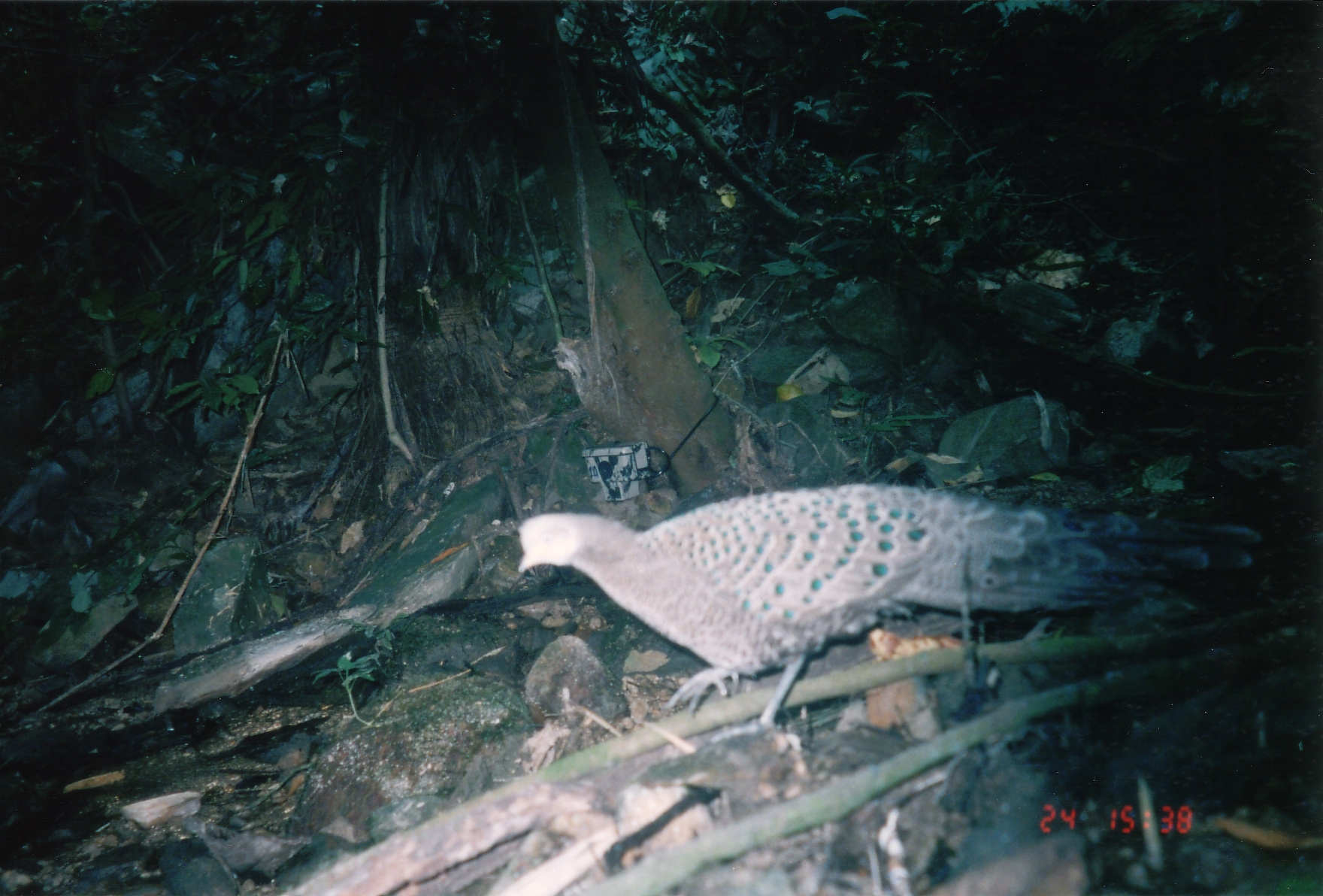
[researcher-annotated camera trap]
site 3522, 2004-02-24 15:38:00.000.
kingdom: Animalia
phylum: Chordata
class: Aves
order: Galliformes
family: Phasianidae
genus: Polyplectron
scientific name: Polyplectron bicalcaratum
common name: grey peacock-pheasant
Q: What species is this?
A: Polyplectron bicalcaratum (grey peacock-pheasant).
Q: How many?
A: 1.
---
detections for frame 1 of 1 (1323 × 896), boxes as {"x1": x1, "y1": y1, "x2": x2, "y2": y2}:
polyplectron bicalcaratum: {"x1": 516, "y1": 485, "x2": 1112, "y2": 735}